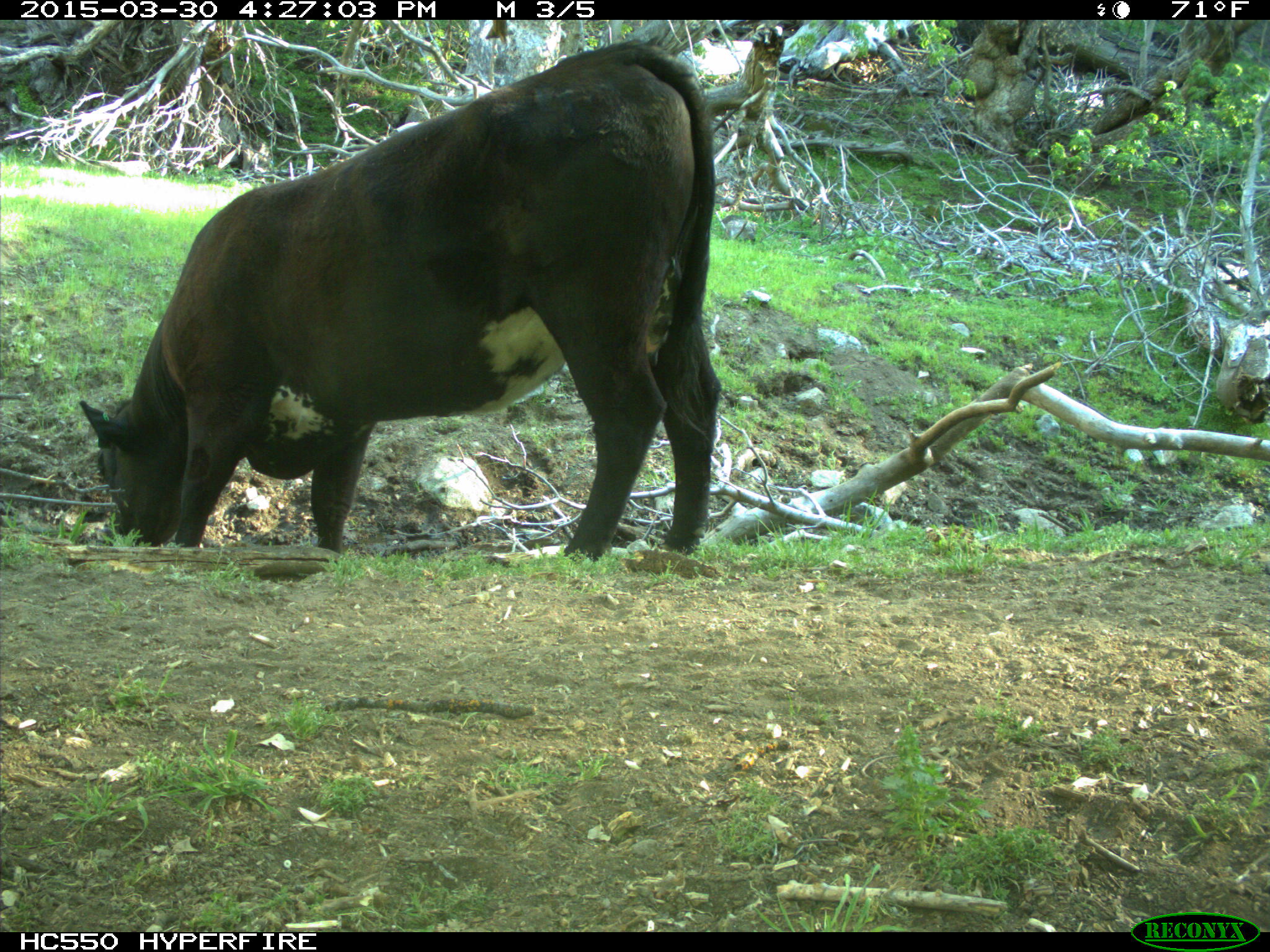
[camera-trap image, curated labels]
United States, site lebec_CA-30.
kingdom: Animalia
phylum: Chordata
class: Mammalia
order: Artiodactyla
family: Bovidae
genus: Bos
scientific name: Bos taurus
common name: domestic cow